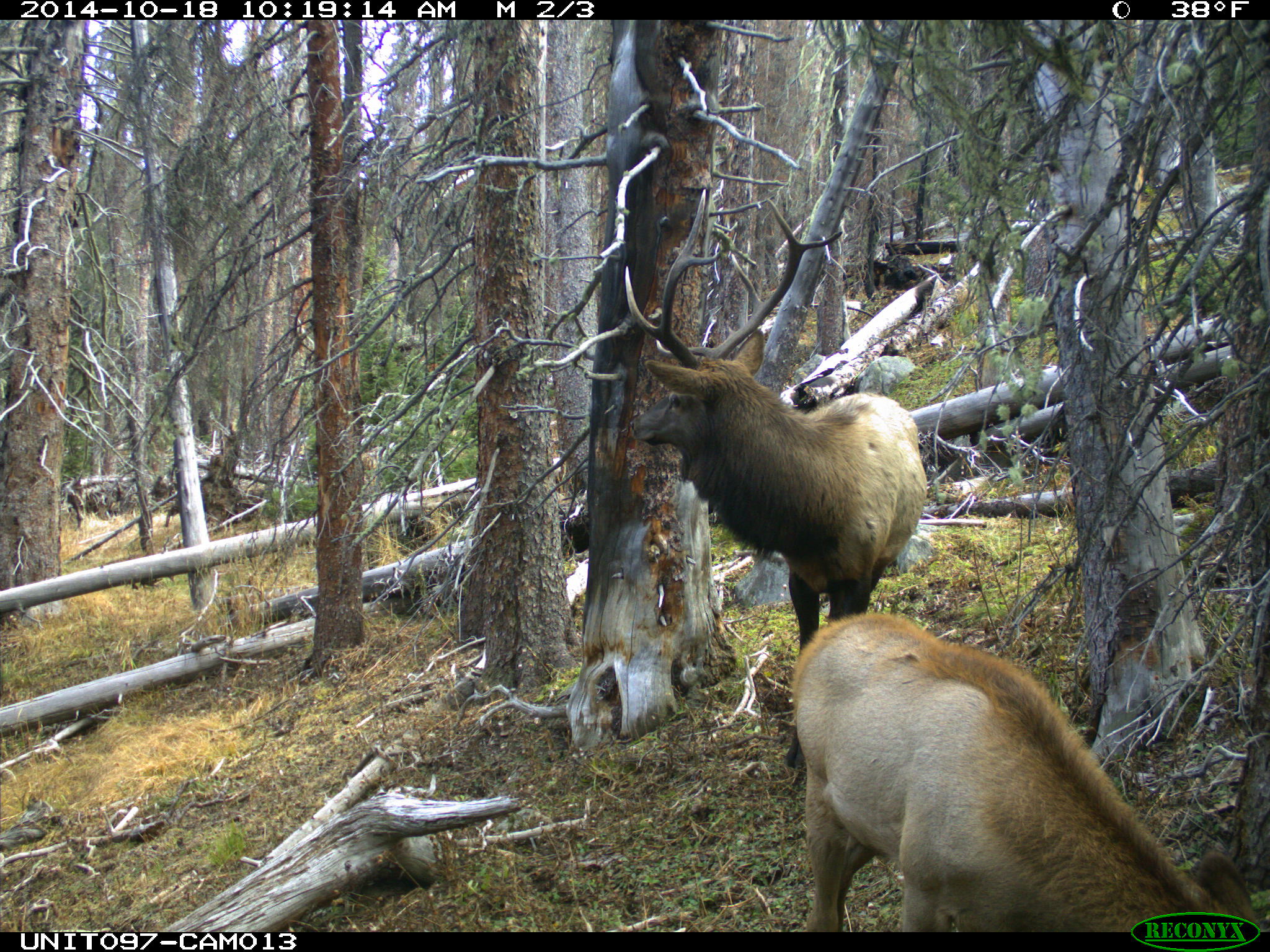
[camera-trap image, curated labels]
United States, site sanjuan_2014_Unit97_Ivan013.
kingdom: Animalia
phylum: Chordata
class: Mammalia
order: Artiodactyla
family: Cervidae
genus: Cervus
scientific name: Cervus elaphus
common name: red deer